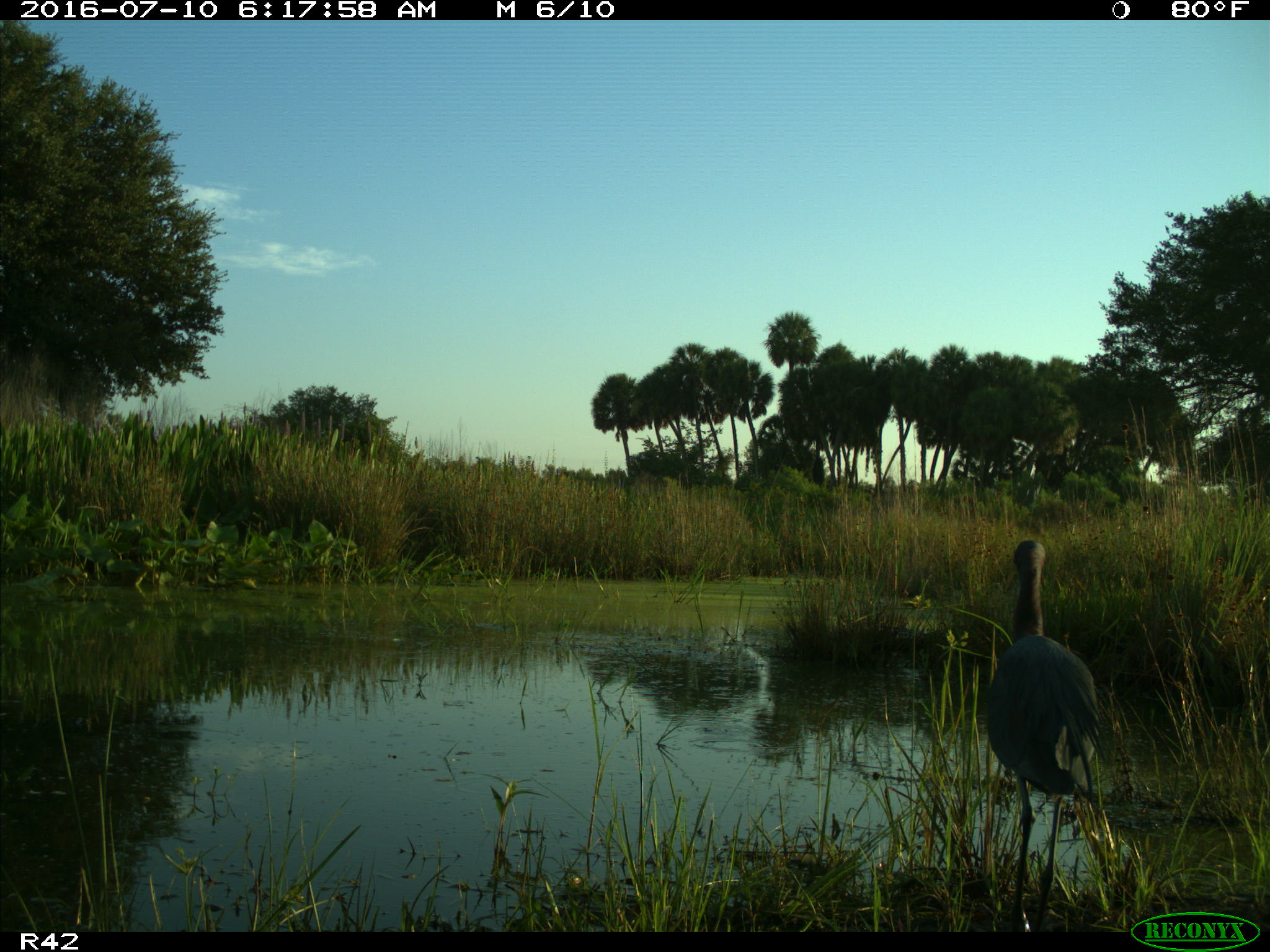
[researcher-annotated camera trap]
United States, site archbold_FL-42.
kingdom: Animalia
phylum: Chordata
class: Aves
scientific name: Aves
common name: birds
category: unidentified bird